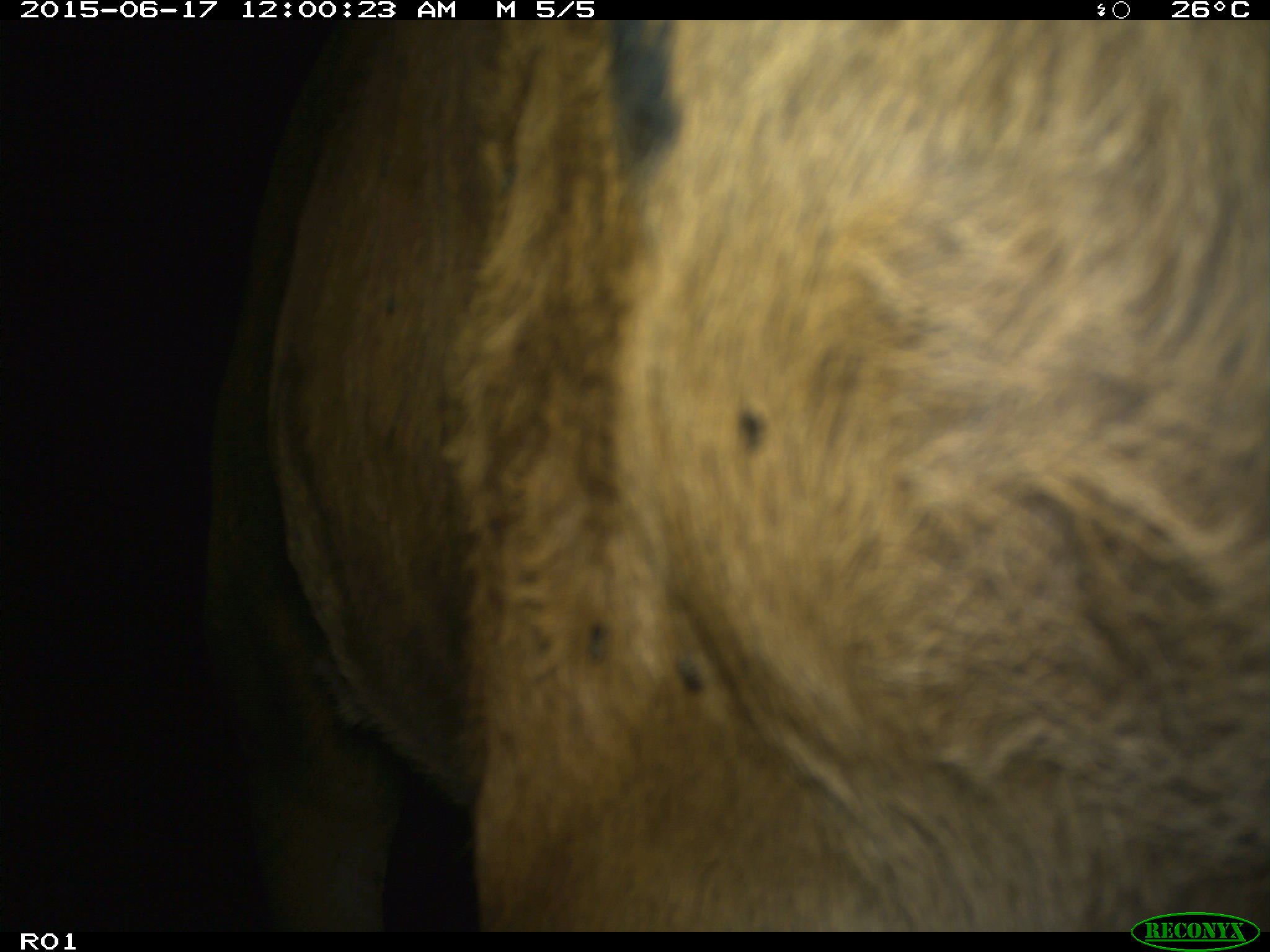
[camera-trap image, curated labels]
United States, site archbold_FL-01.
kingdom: Animalia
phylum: Chordata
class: Mammalia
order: Artiodactyla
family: Bovidae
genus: Bos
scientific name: Bos taurus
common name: domestic cow